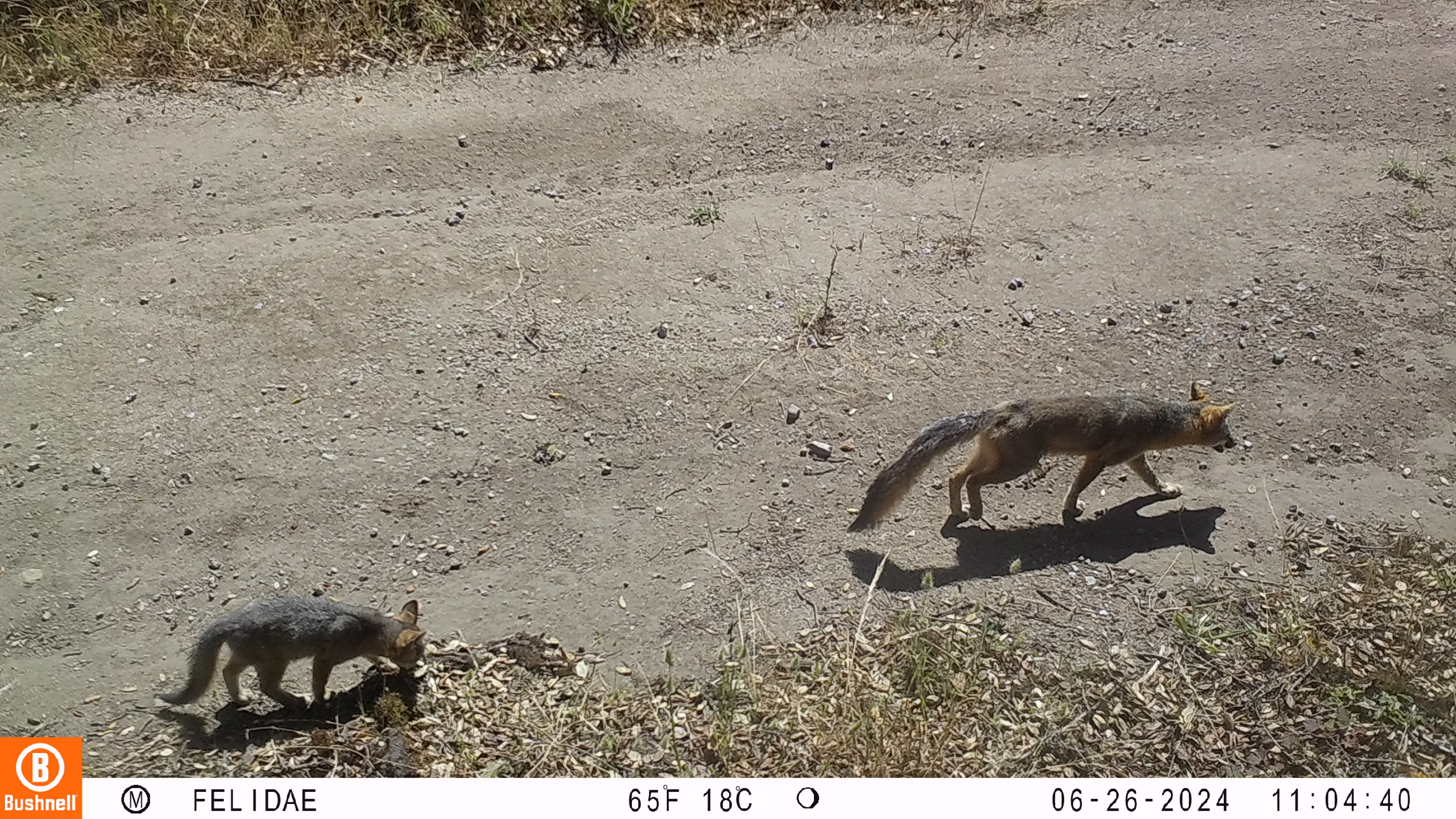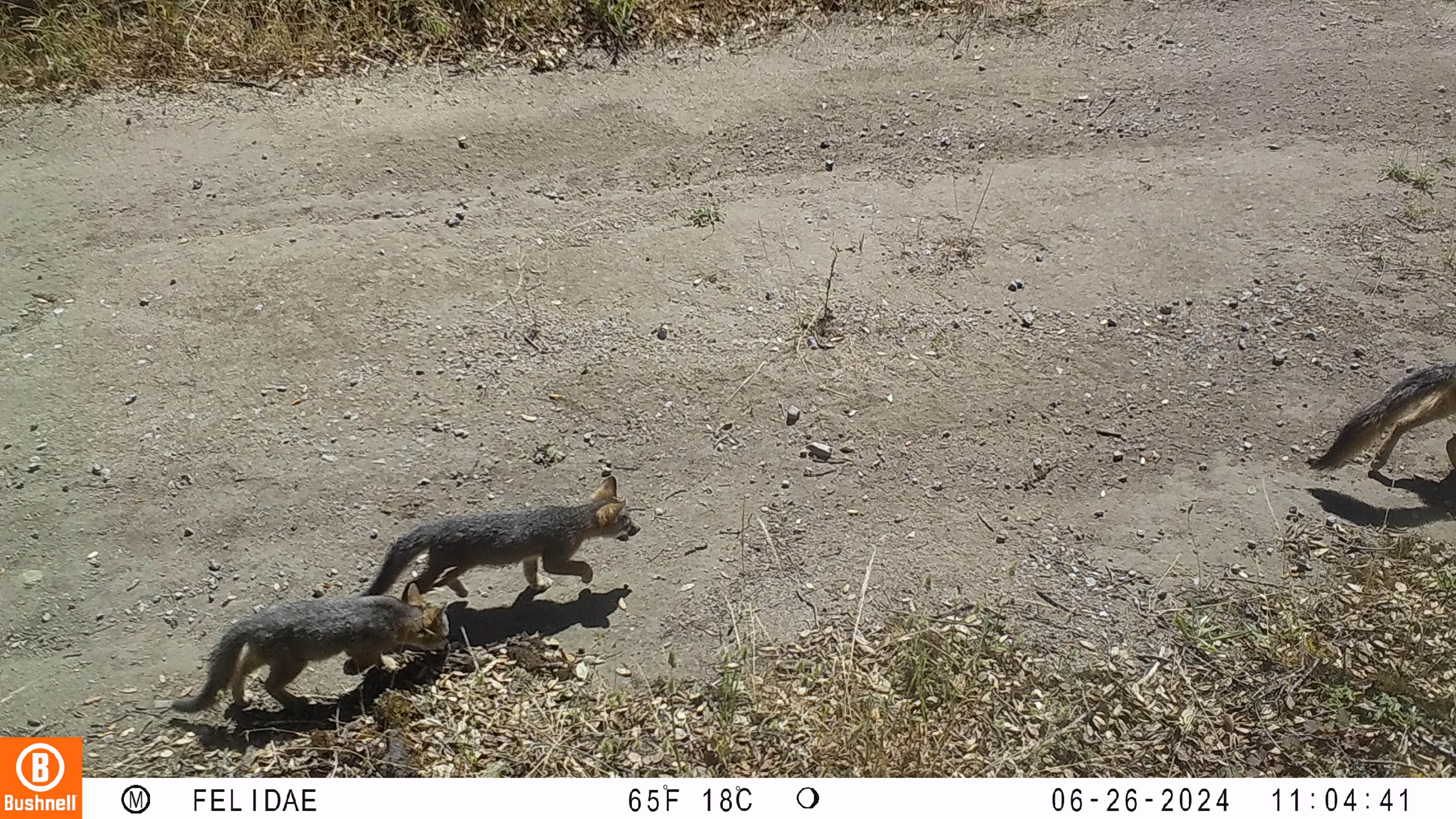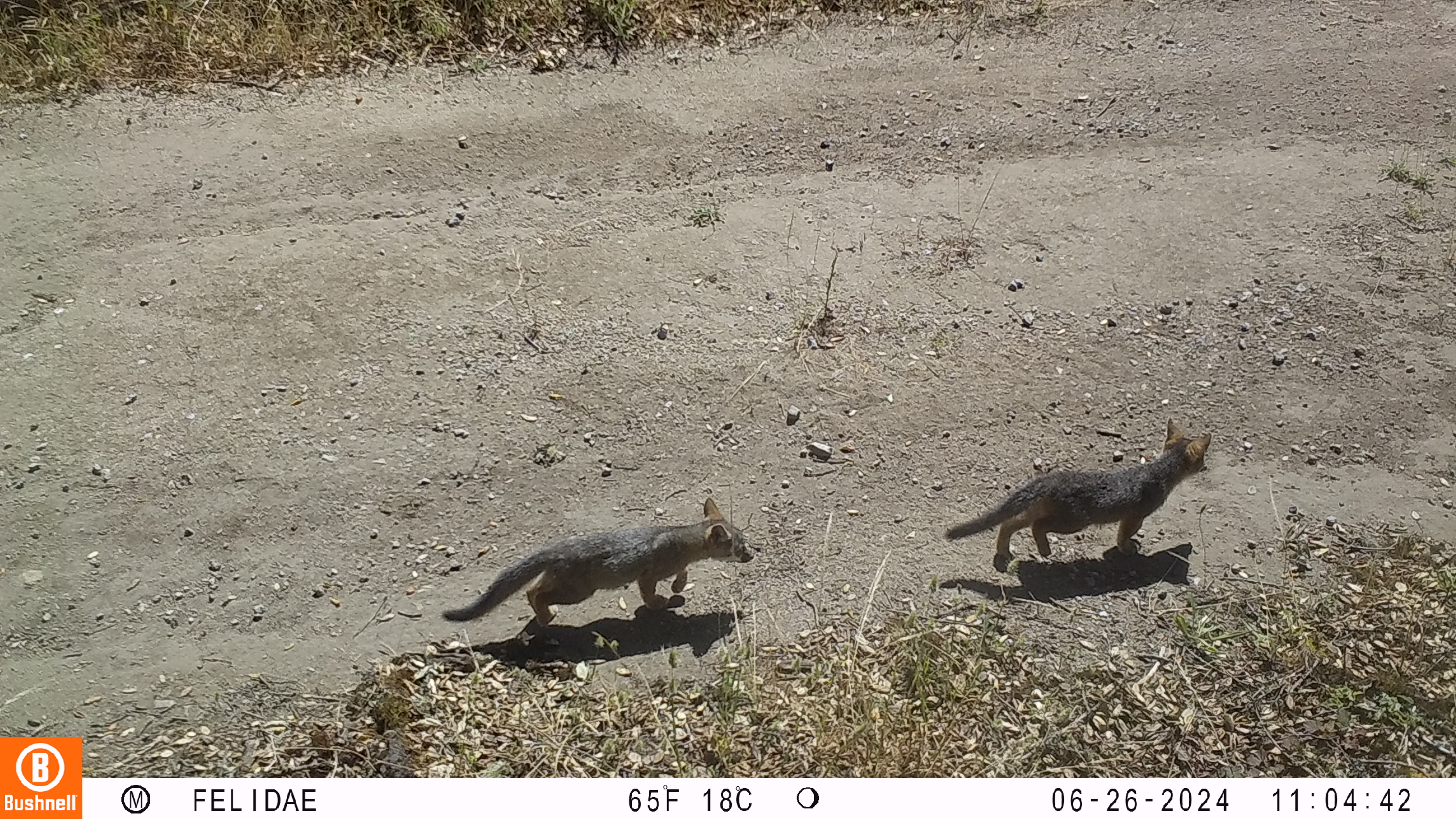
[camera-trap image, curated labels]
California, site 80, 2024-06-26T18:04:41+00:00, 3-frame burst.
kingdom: Animalia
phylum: Chordata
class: Mammalia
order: Carnivora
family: Canidae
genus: Urocyon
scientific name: Urocyon cinereoargenteus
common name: gray fox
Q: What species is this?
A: Gray fox (Urocyon cinereoargenteus).